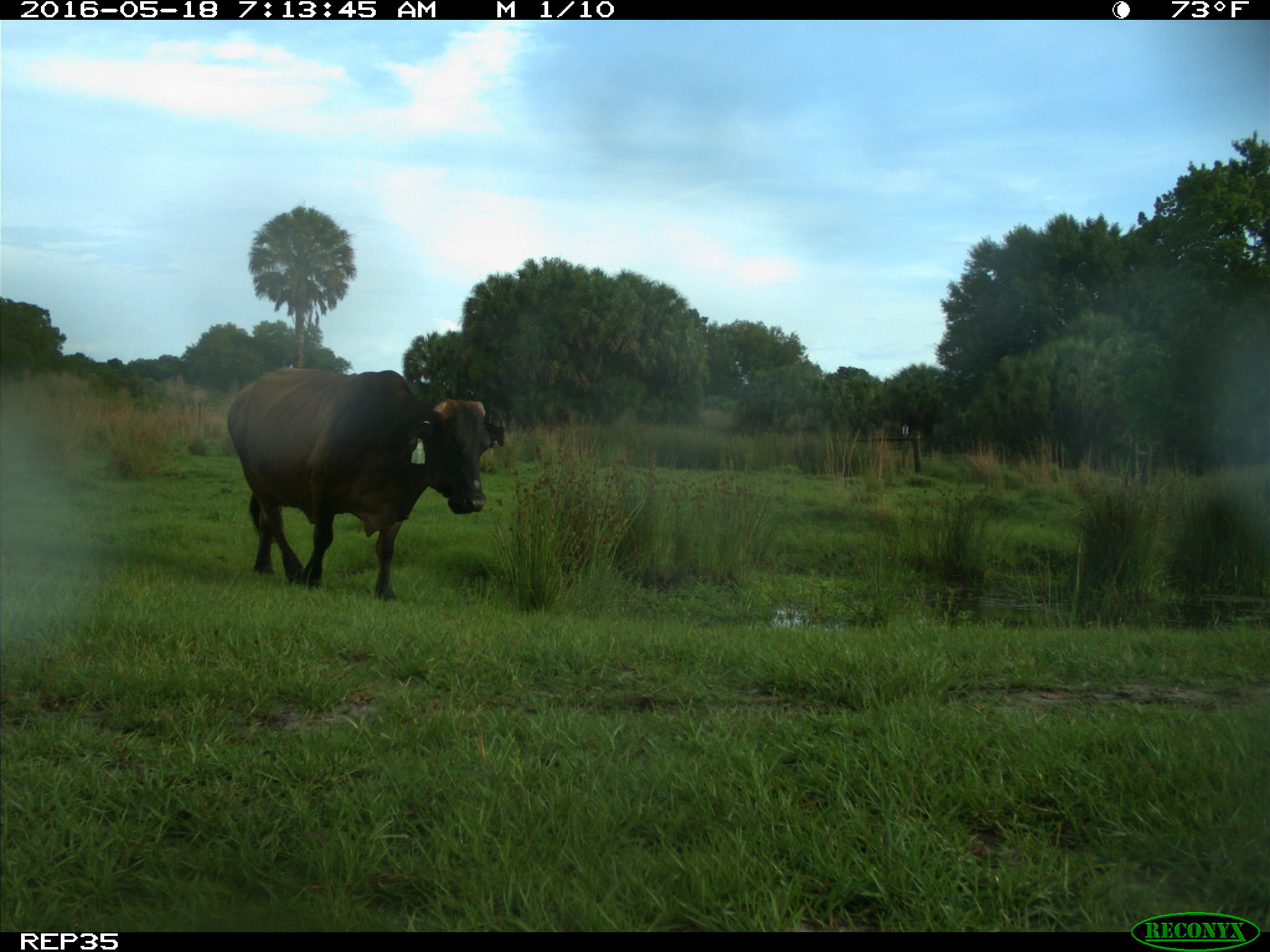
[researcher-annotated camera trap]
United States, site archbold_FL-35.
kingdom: Animalia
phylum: Chordata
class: Mammalia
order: Artiodactyla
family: Bovidae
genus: Bos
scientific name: Bos taurus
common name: domestic cow